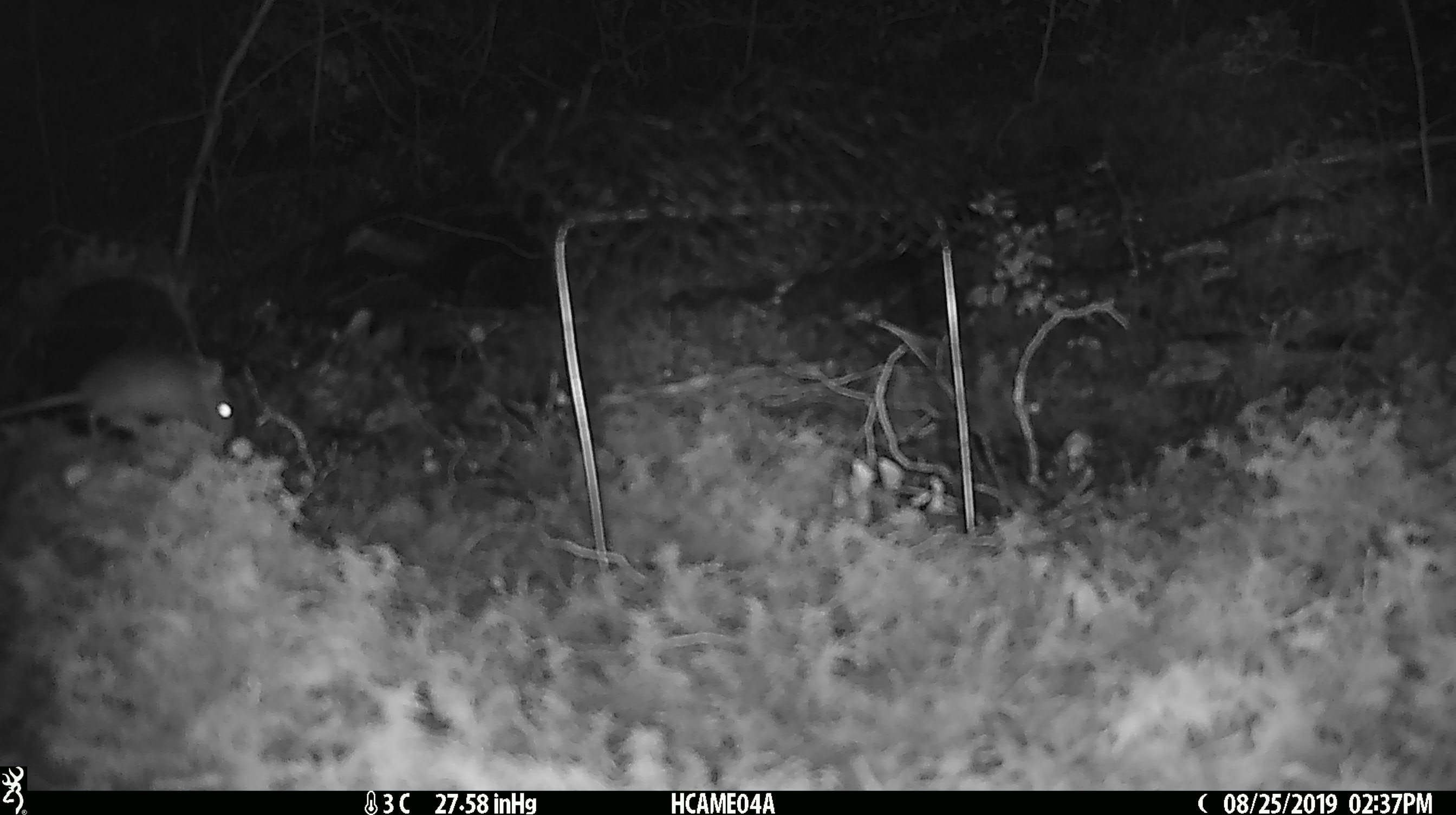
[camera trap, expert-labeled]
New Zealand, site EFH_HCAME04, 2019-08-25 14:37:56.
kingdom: Animalia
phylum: Chordata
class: Mammalia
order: Rodentia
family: Muridae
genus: Mus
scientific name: Mus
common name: mouse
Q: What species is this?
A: Mouse (Mus).